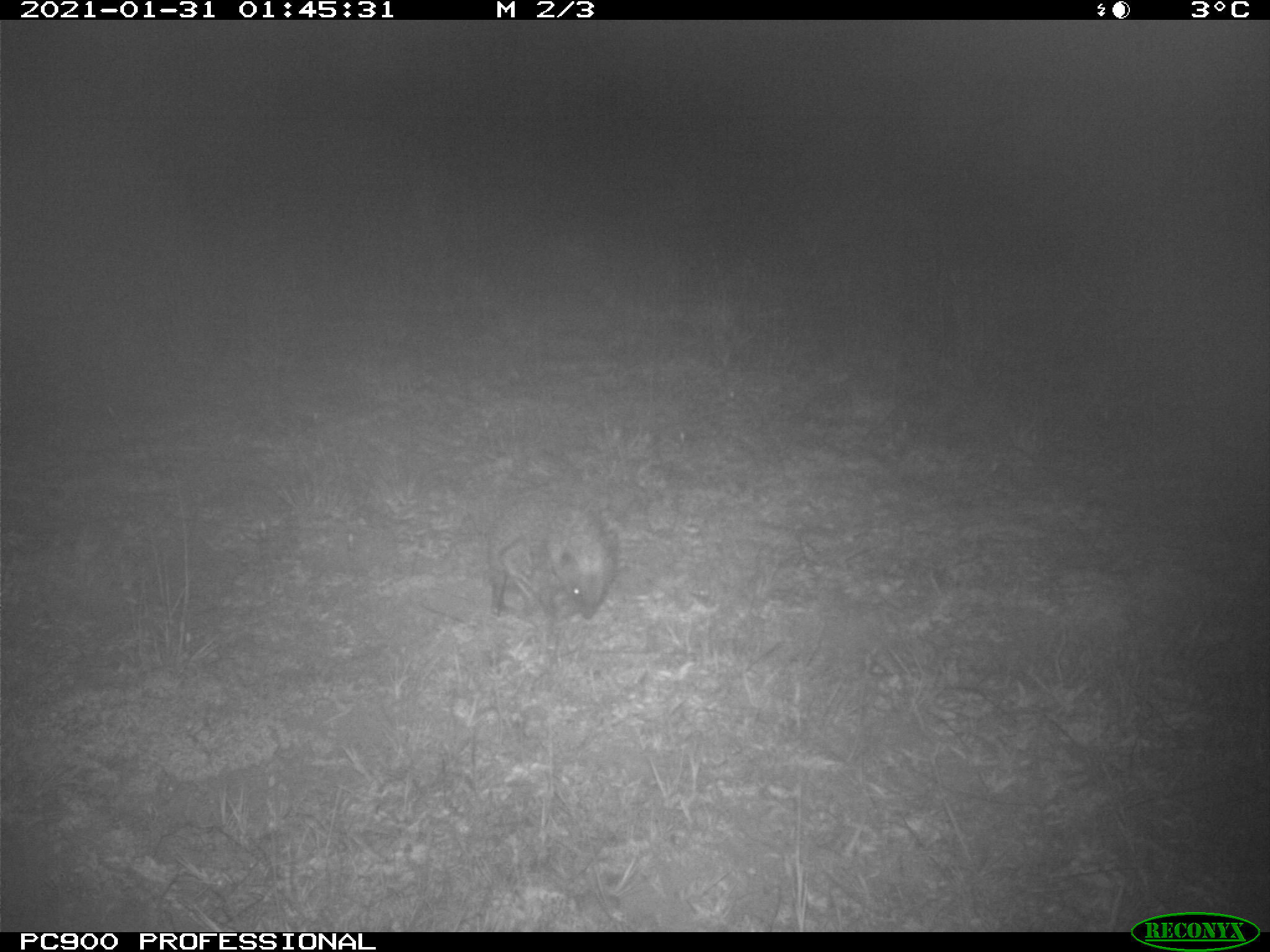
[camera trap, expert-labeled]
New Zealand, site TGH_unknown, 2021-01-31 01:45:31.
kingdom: Animalia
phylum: Chordata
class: Mammalia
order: Eulipotyphla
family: Erinaceidae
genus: Erinaceus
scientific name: Erinaceus europaeus europaeus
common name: european hedgehog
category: hedgehog